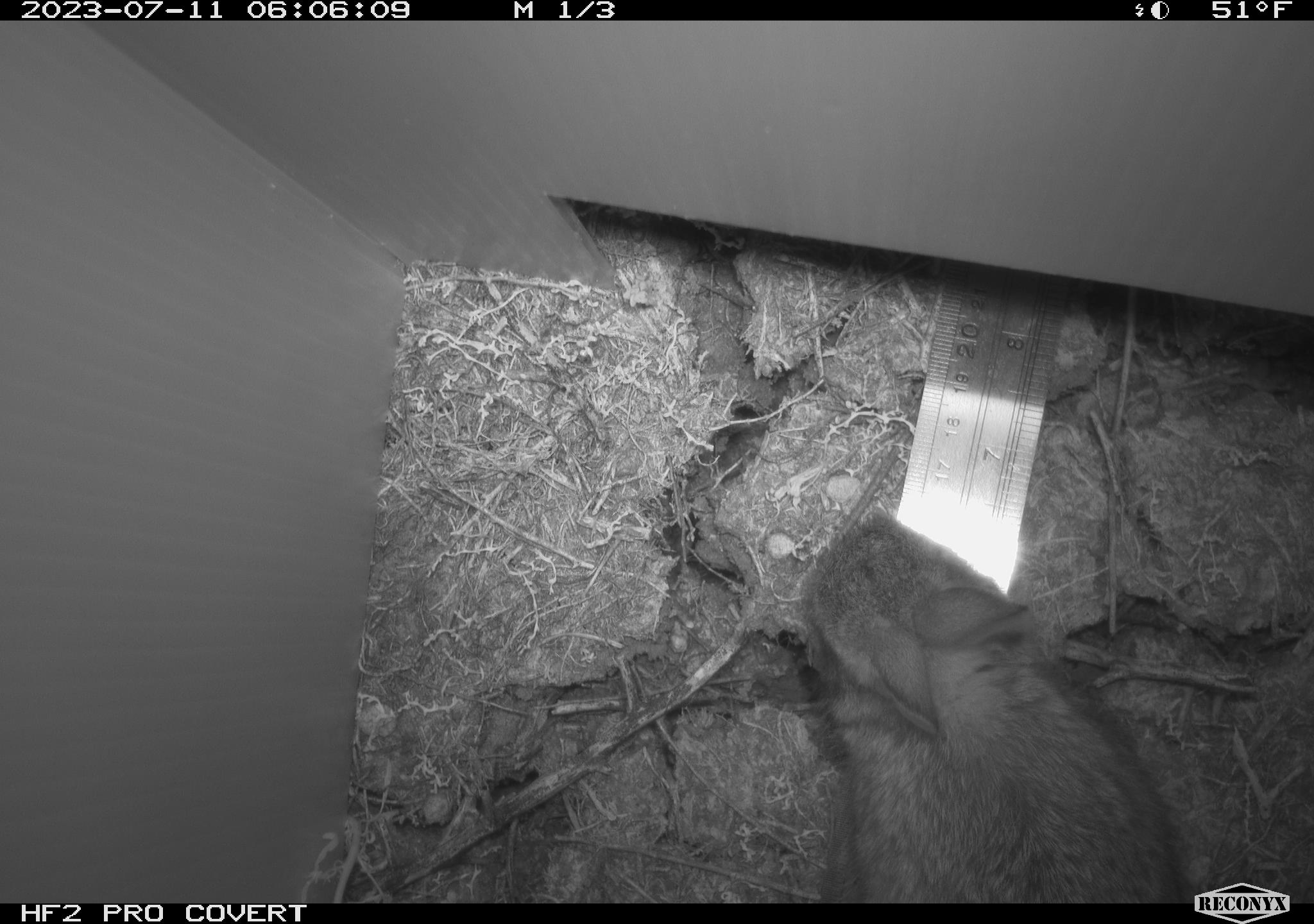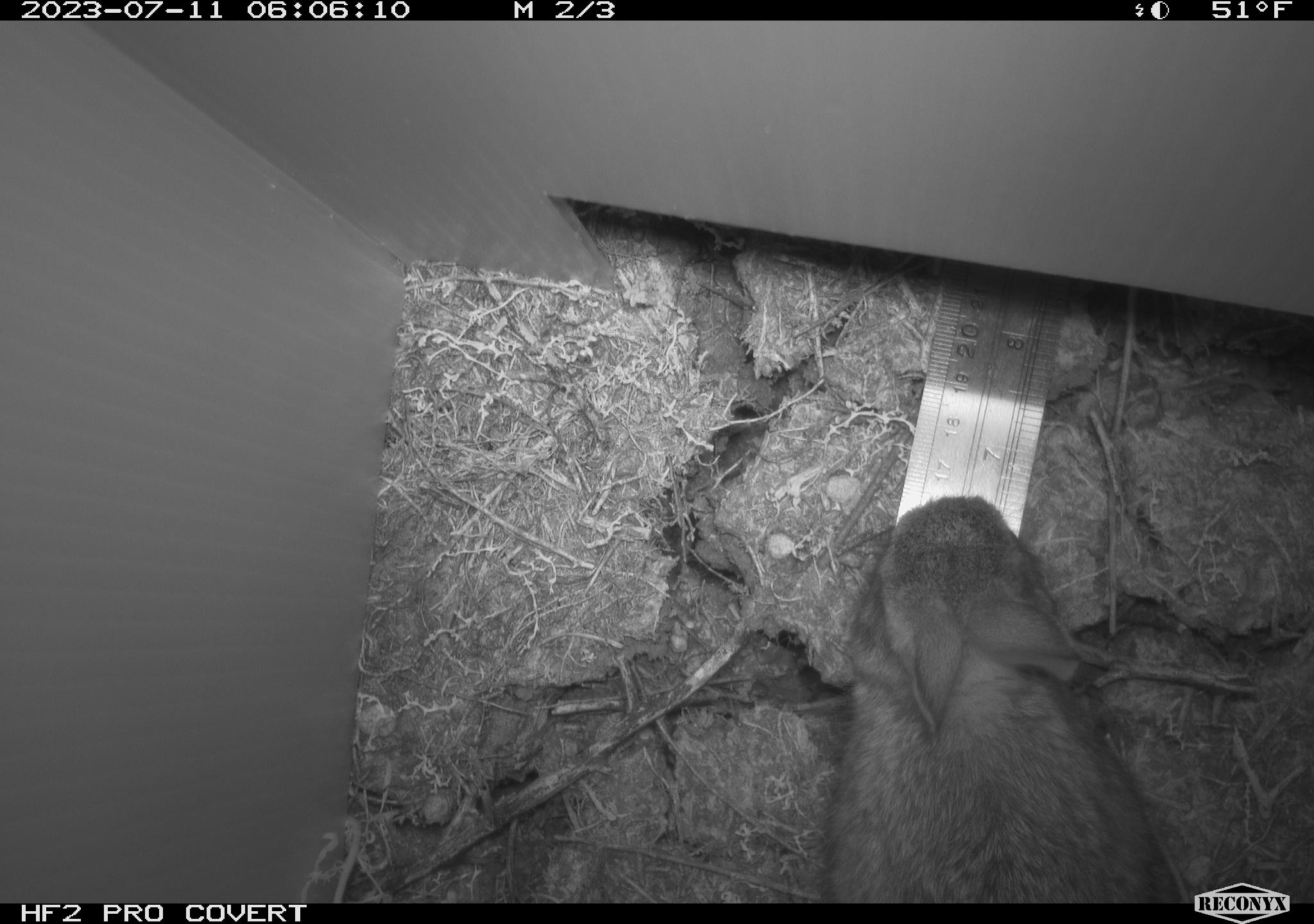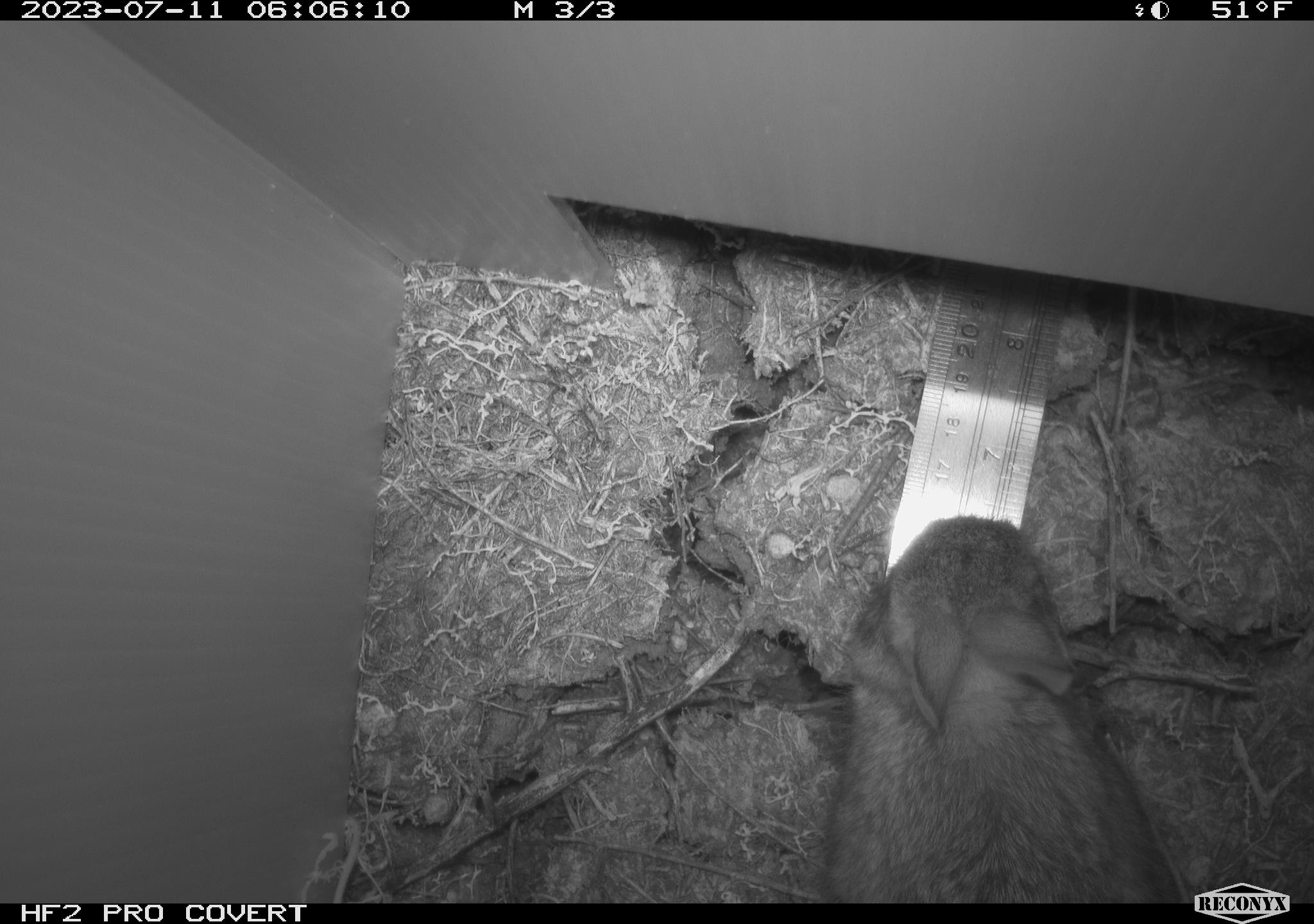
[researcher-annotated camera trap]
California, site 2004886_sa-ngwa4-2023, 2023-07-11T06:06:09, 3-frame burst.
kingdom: Animalia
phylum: Chordata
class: Mammalia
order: Lagomorpha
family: Leporidae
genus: Sylvilagus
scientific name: Sylvilagus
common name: cottontail rabbits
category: sylvilagus species